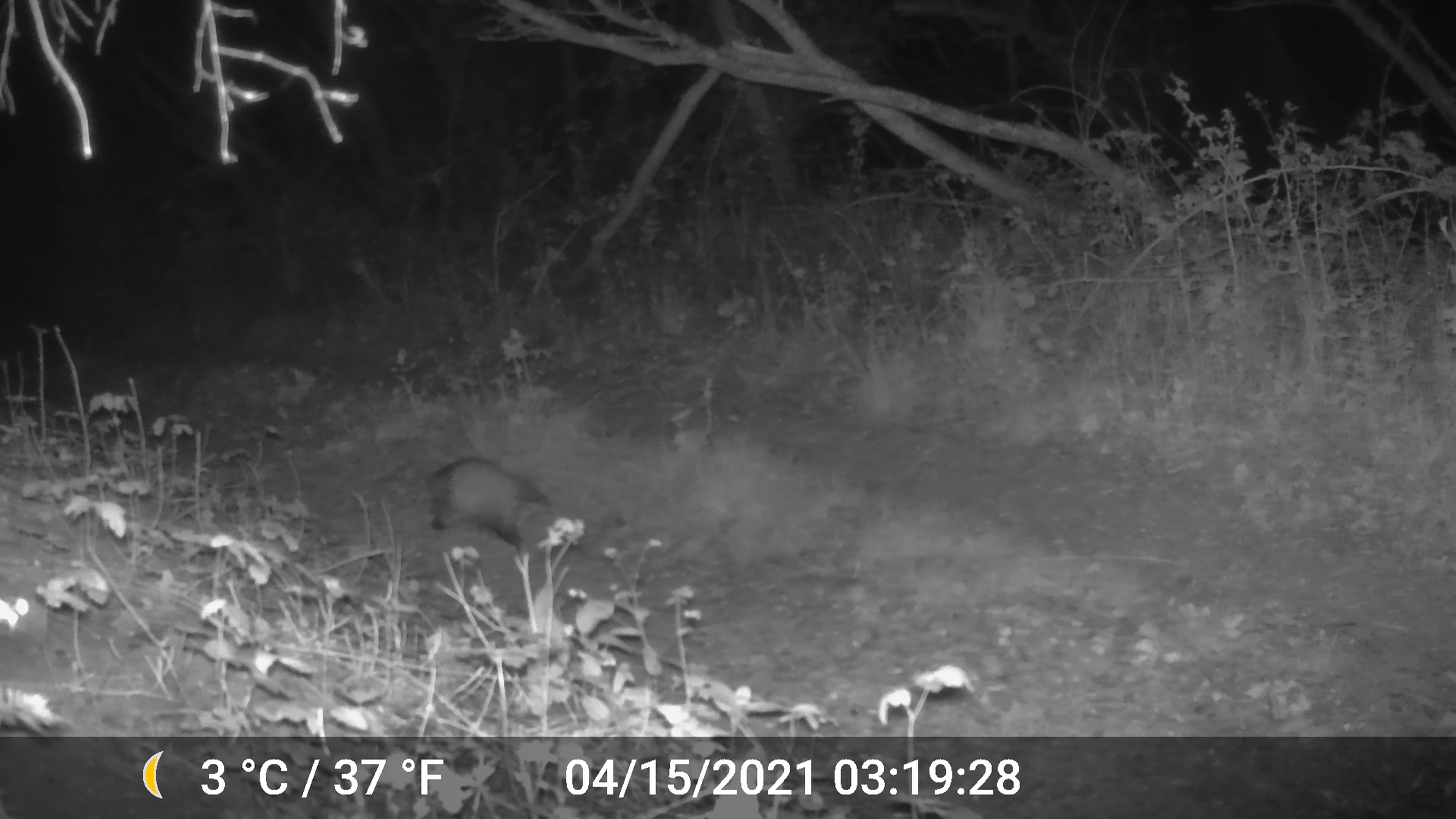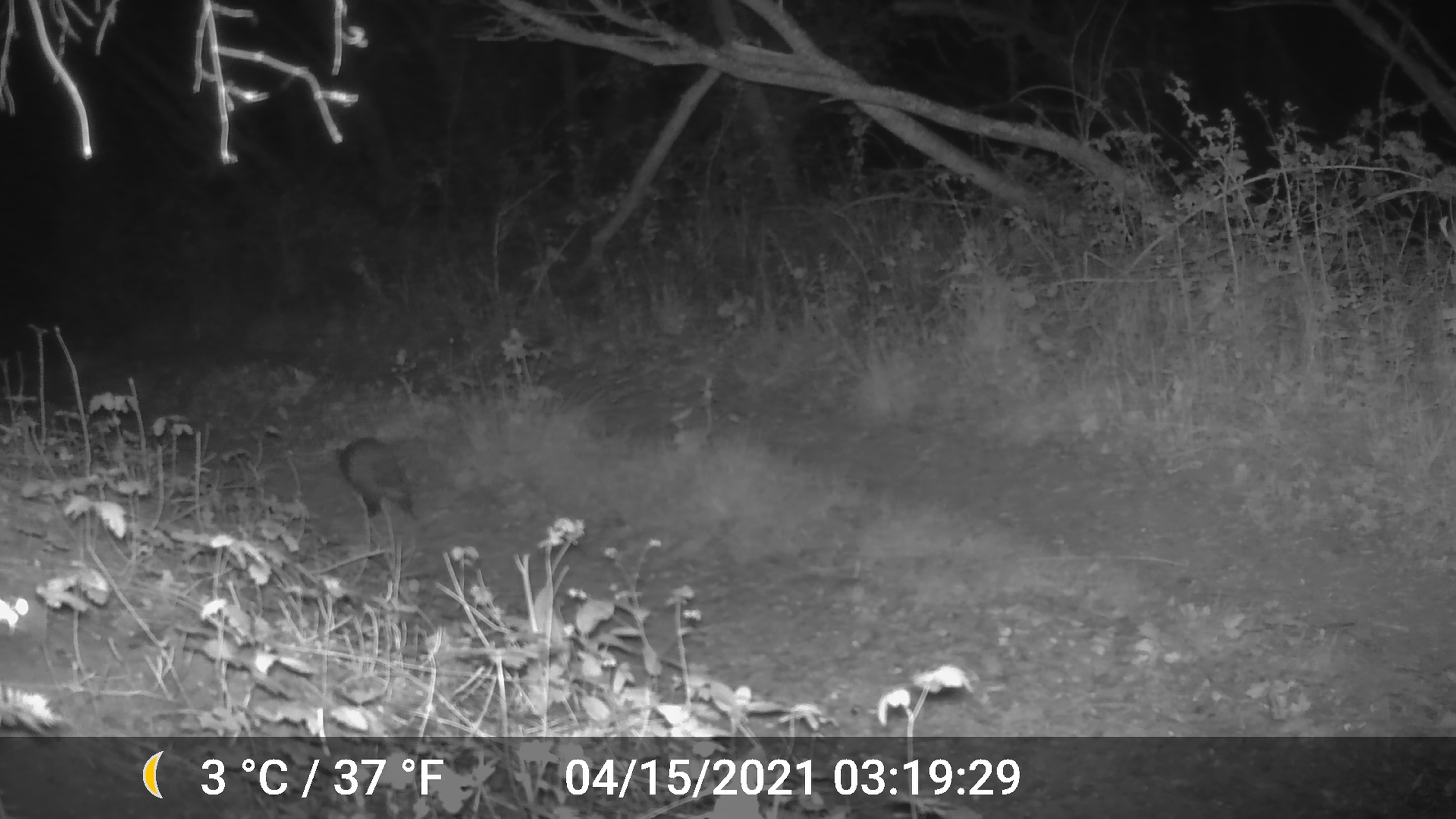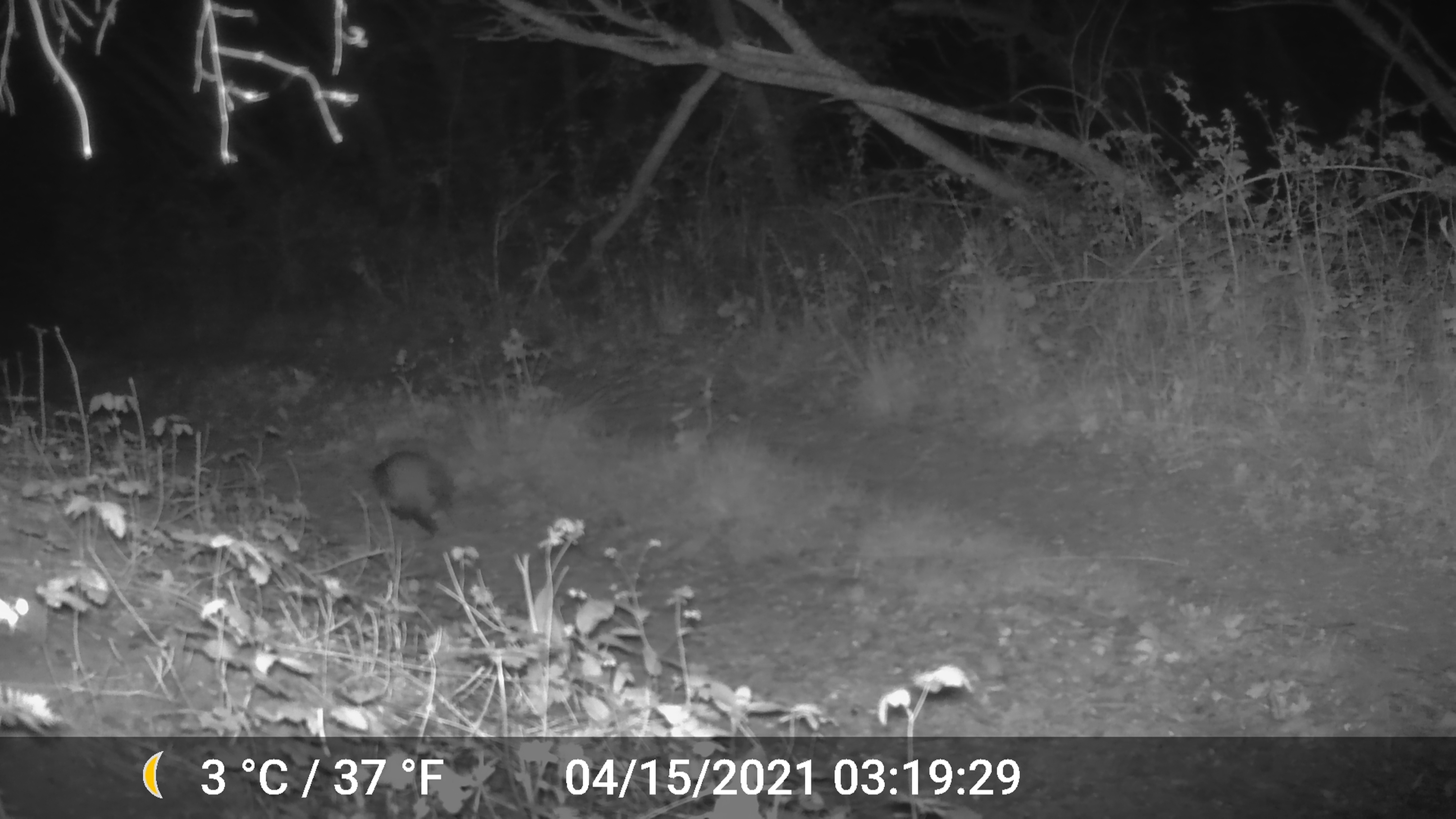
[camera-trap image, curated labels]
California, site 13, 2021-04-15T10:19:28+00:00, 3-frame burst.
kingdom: Animalia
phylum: Chordata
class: Mammalia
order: Didelphimorphia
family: Didelphidae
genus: Didelphis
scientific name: Didelphis virginiana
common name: virginia opossum